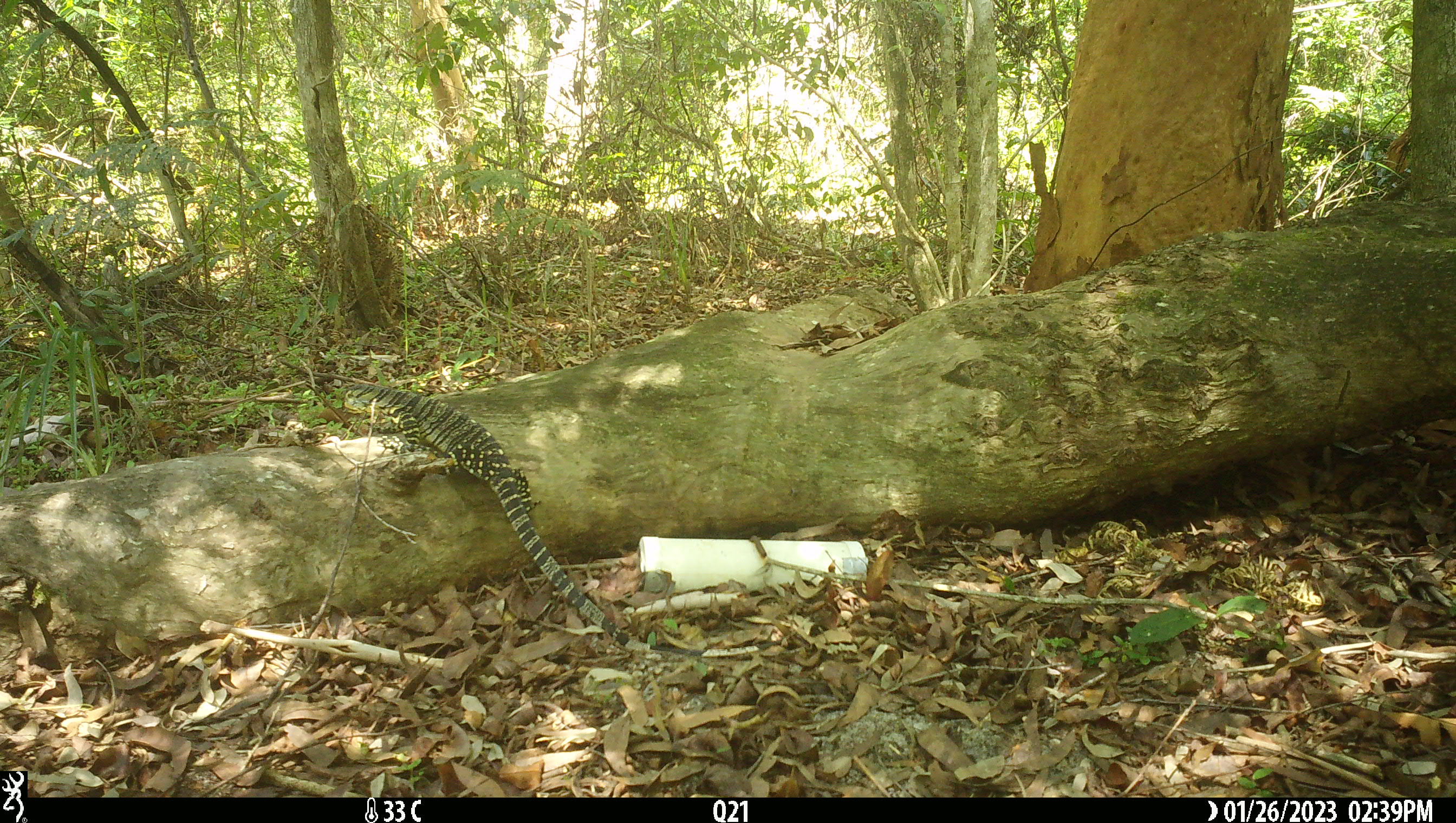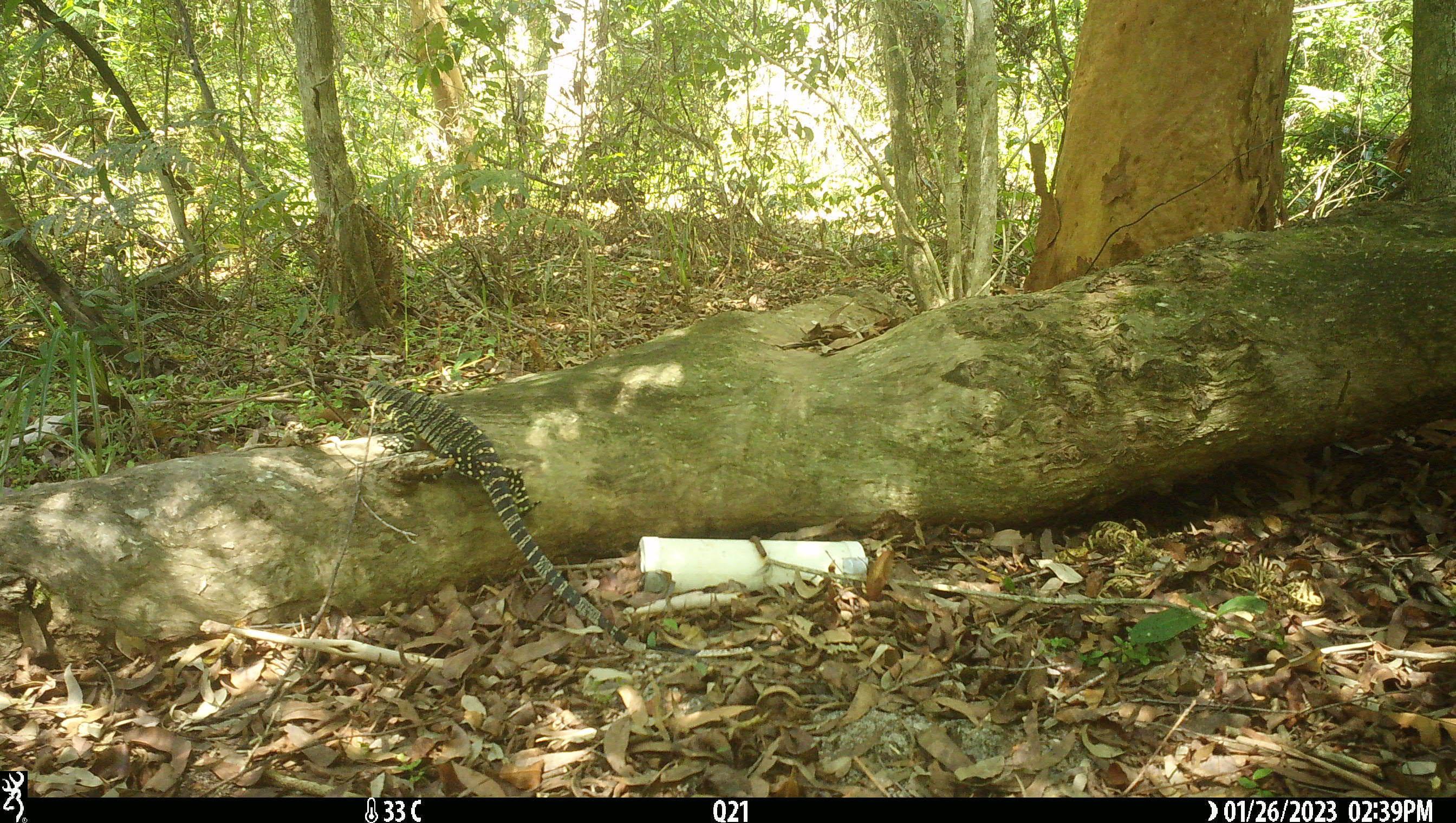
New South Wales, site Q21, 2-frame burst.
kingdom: Animalia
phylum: Chordata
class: Reptilia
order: Squamata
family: Varanidae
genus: Varanus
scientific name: Varanus varius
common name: lace monitor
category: goanna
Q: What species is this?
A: Goanna (lace monitor) (Varanus varius).